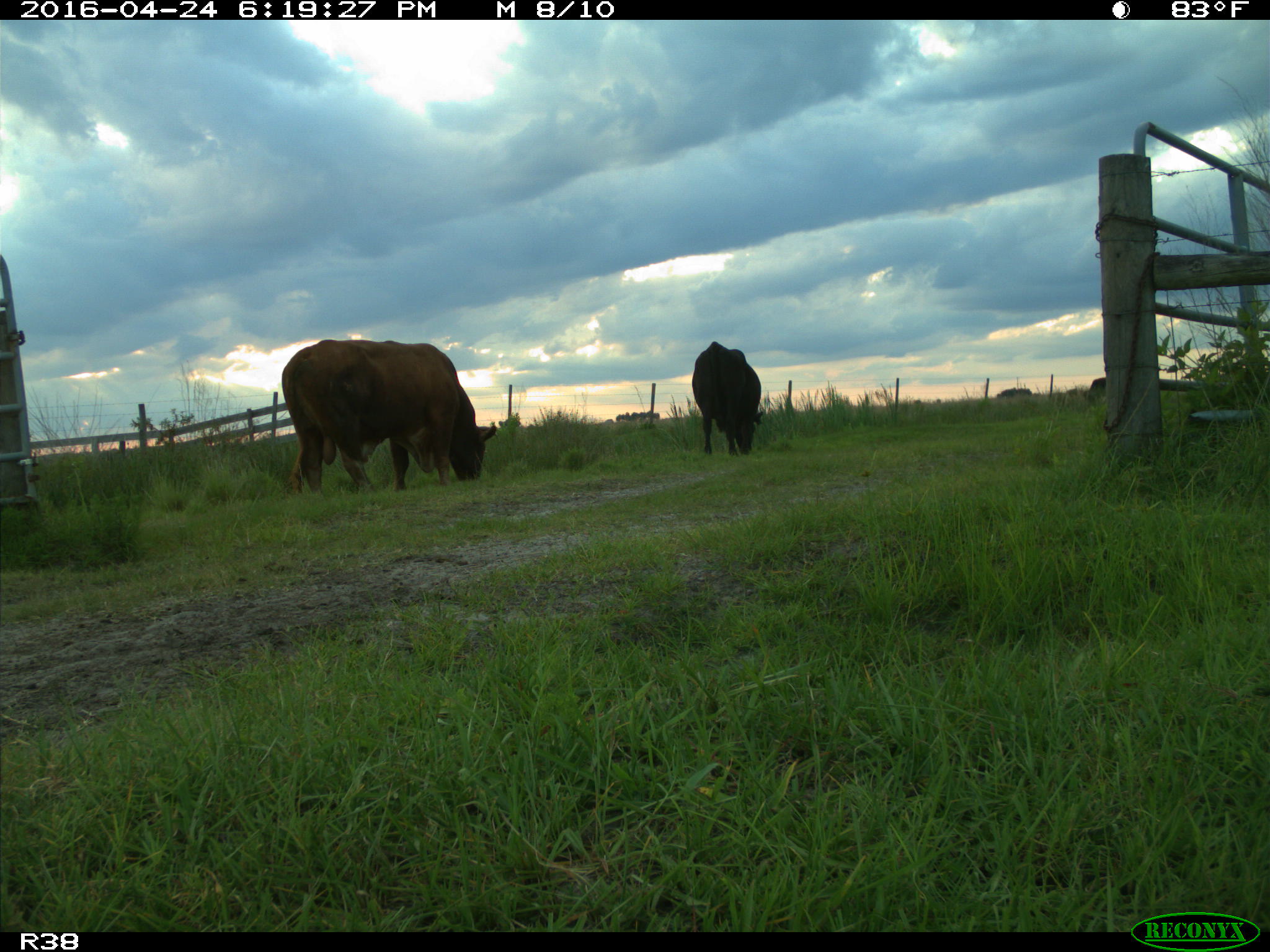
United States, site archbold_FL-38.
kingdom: Animalia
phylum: Chordata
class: Mammalia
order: Artiodactyla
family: Bovidae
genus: Bos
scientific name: Bos taurus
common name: domestic cow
Bos taurus (domestic cow).